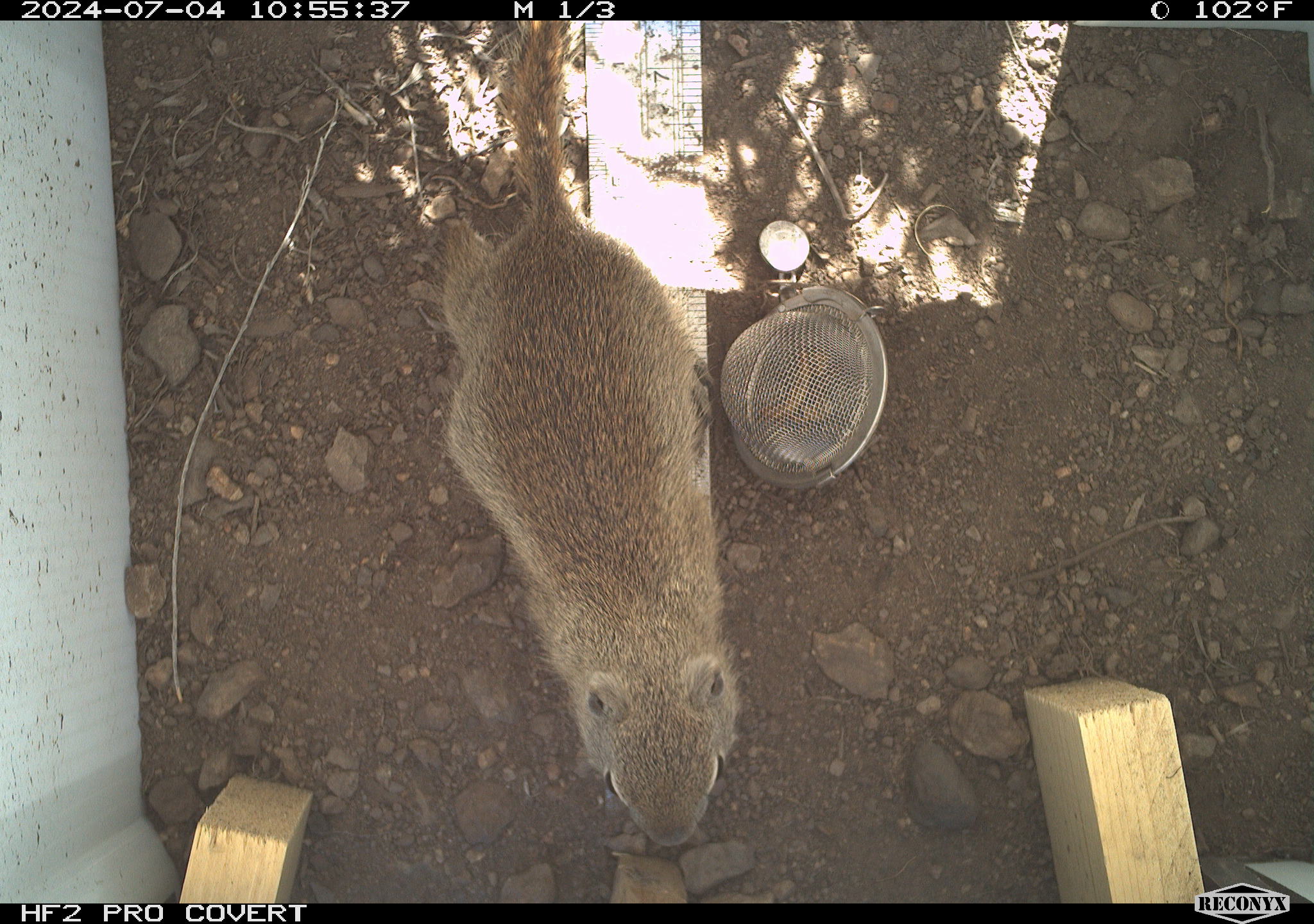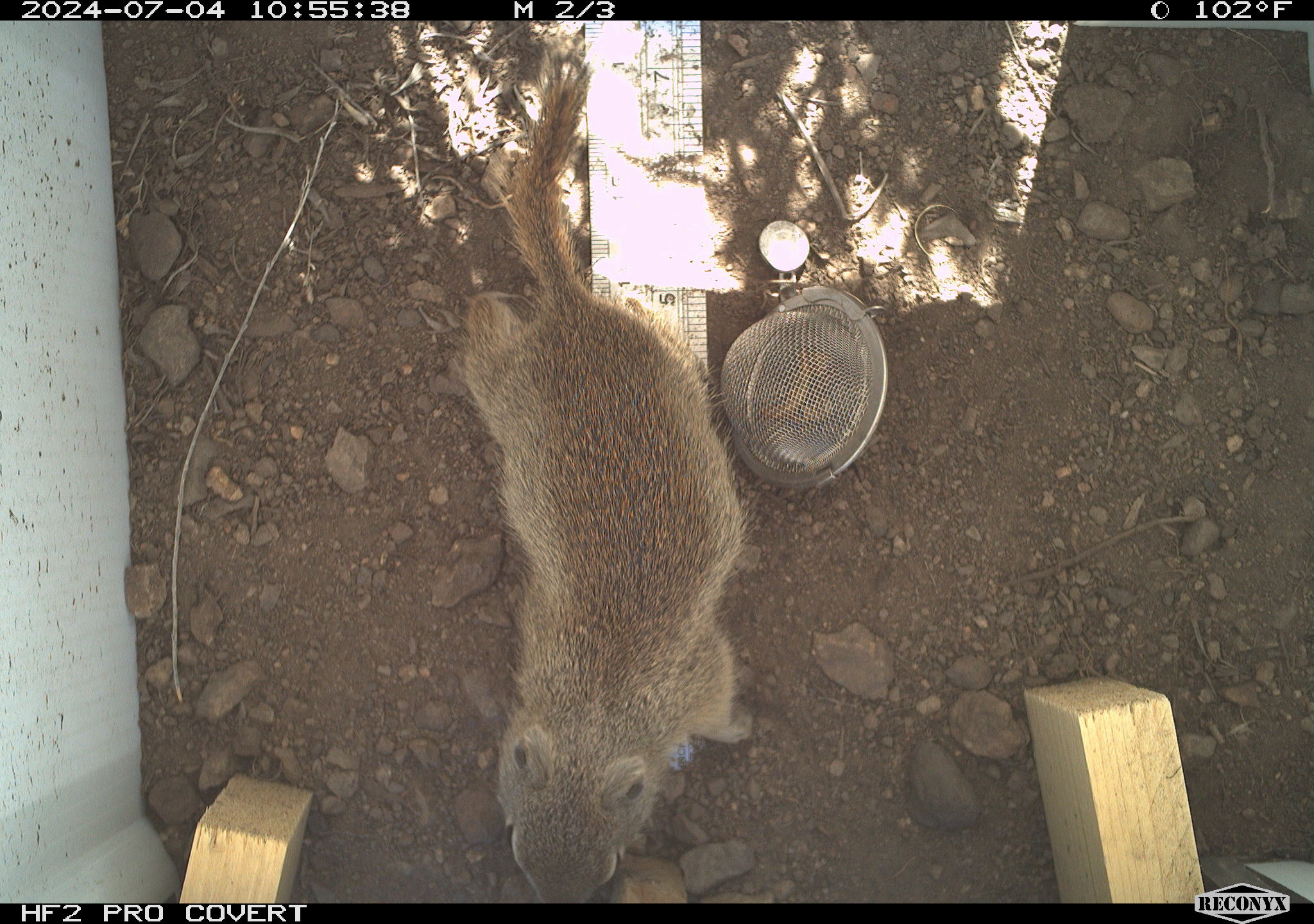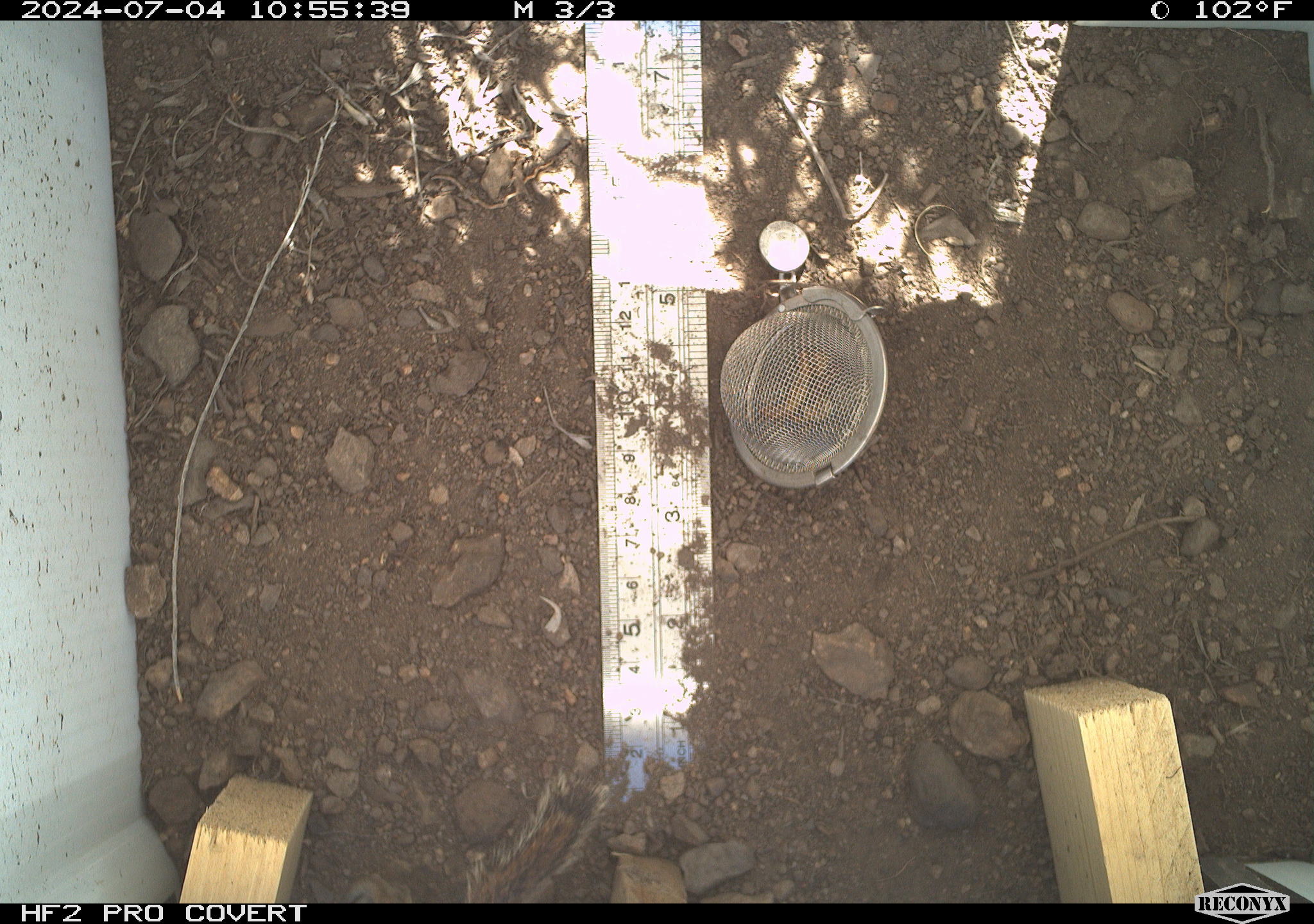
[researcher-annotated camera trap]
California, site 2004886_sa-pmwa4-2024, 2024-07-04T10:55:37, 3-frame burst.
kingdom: Animalia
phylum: Chordata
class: Mammalia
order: Rodentia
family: Sciuridae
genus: Urocitellus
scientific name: Urocitellus beldingi beldingi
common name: belding's ground squirrel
Belding's ground squirrel (Urocitellus beldingi beldingi).